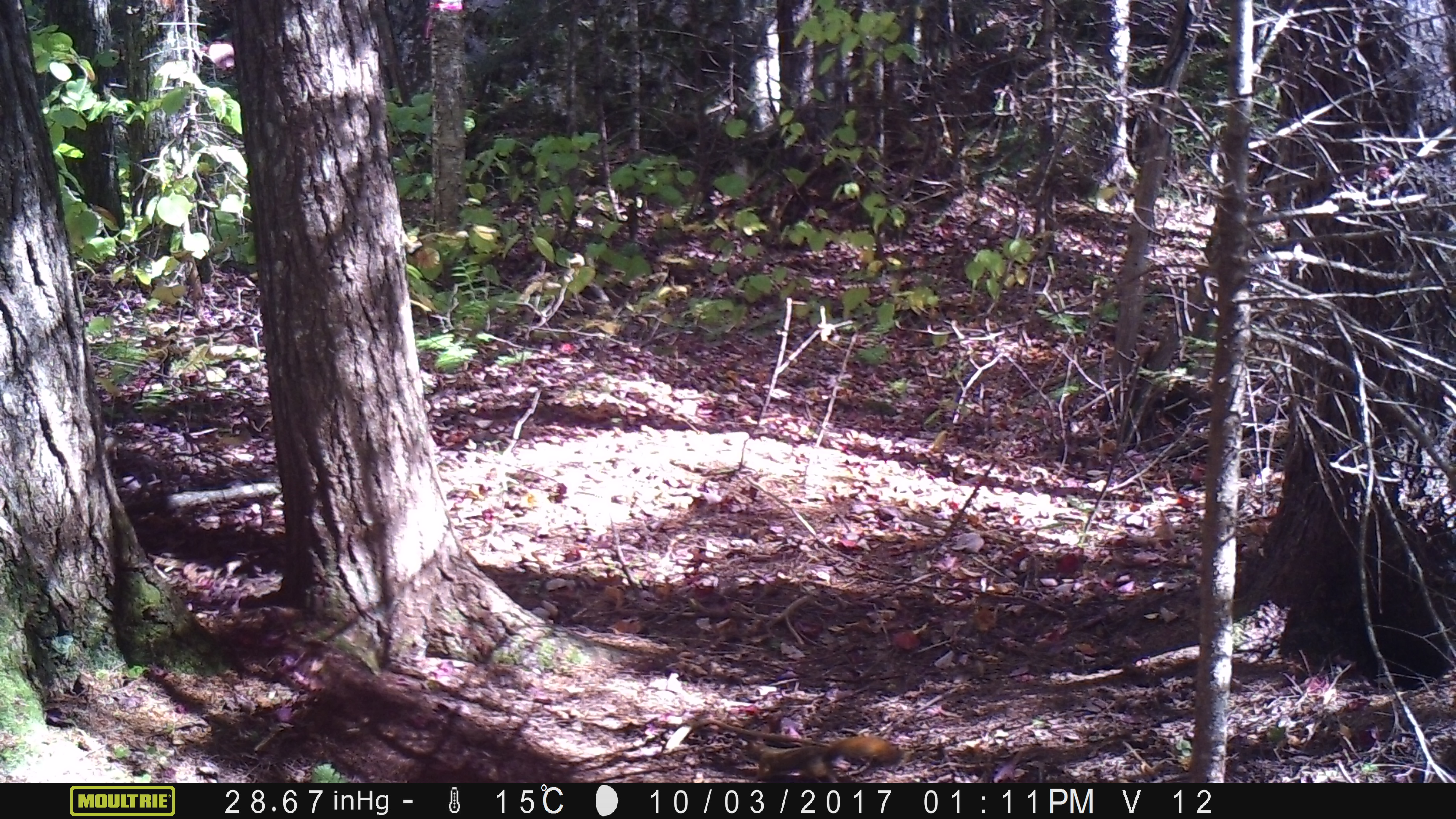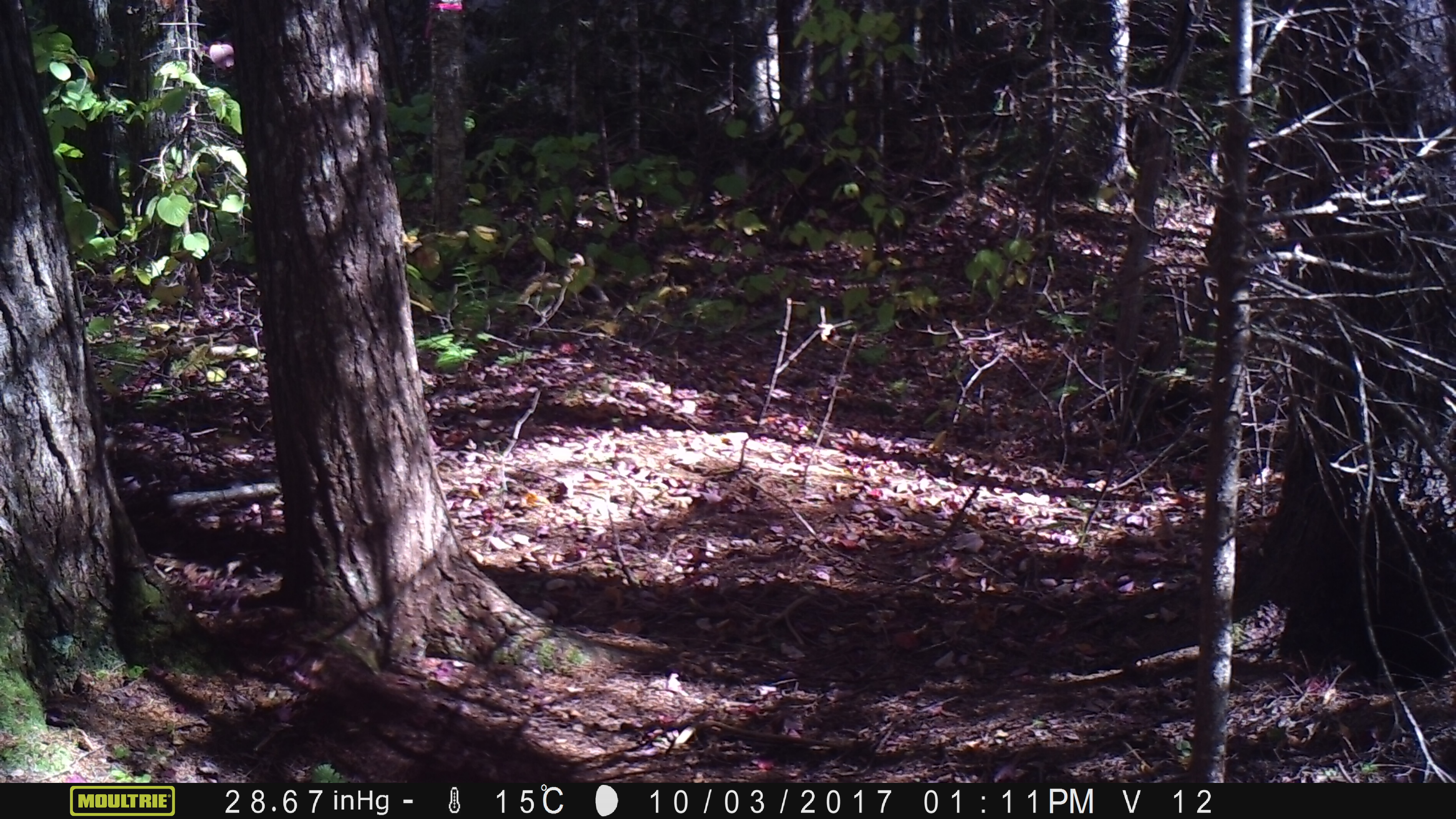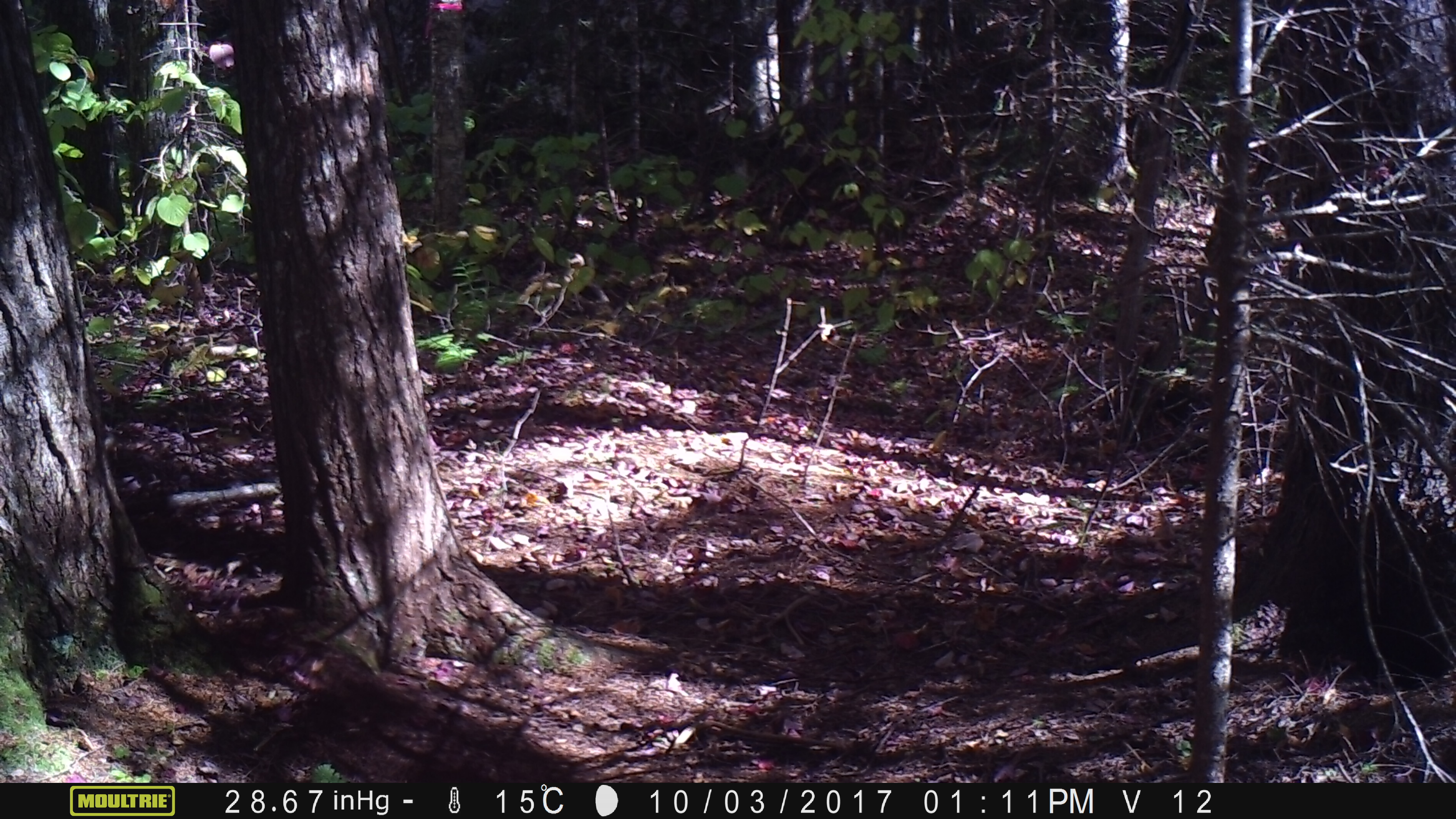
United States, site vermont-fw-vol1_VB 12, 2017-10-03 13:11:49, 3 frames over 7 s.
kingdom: Animalia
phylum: Chordata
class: Mammalia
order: Rodentia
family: Sciuridae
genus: Tamiasciurus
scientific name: Tamiasciurus hudsonicus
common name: red squirrel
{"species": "red squirrel (Tamiasciurus hudsonicus)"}